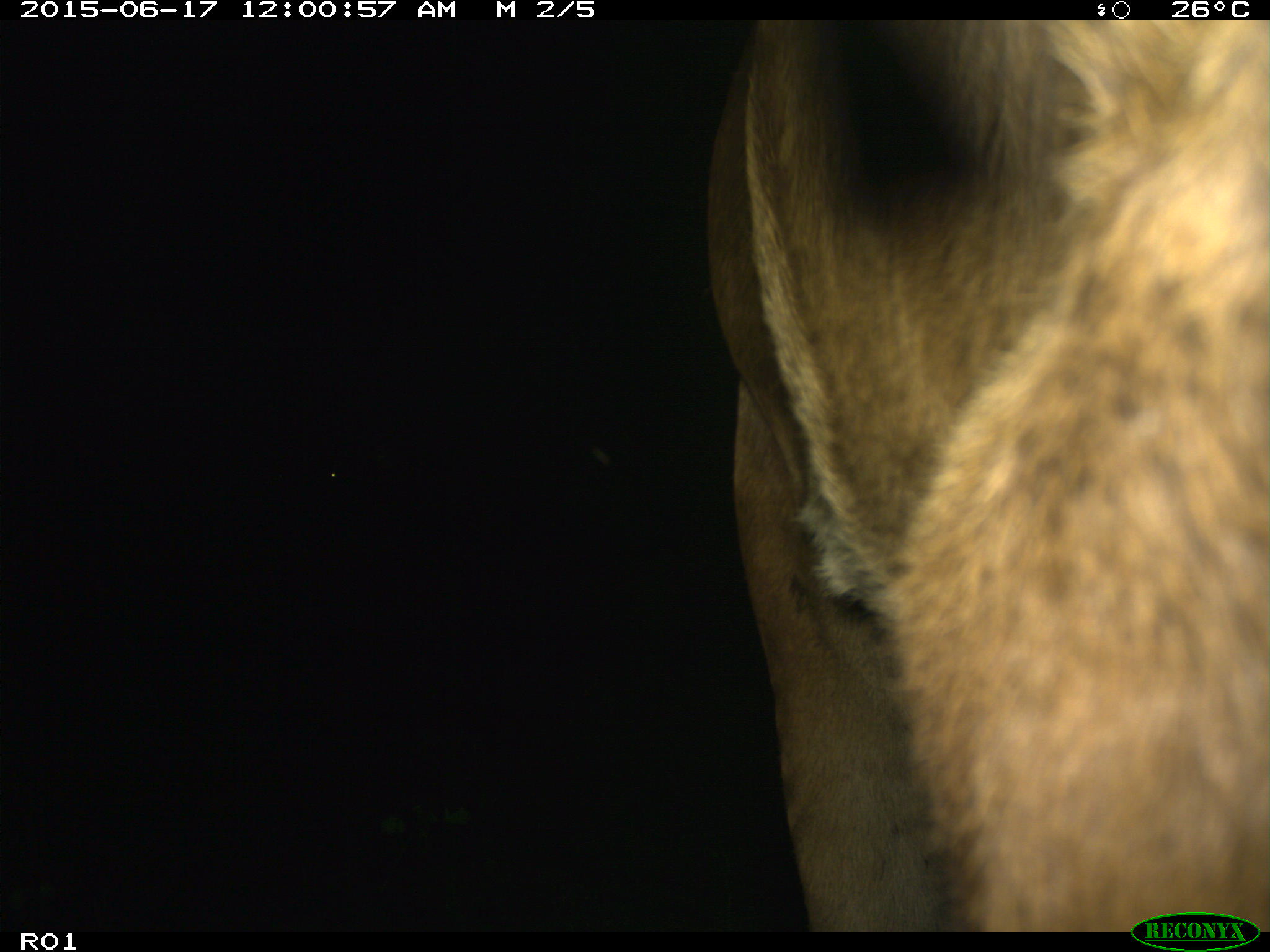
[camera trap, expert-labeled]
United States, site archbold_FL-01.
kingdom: Animalia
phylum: Chordata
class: Mammalia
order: Artiodactyla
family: Bovidae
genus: Bos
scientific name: Bos taurus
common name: domestic cow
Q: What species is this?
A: Bos taurus (domestic cow).